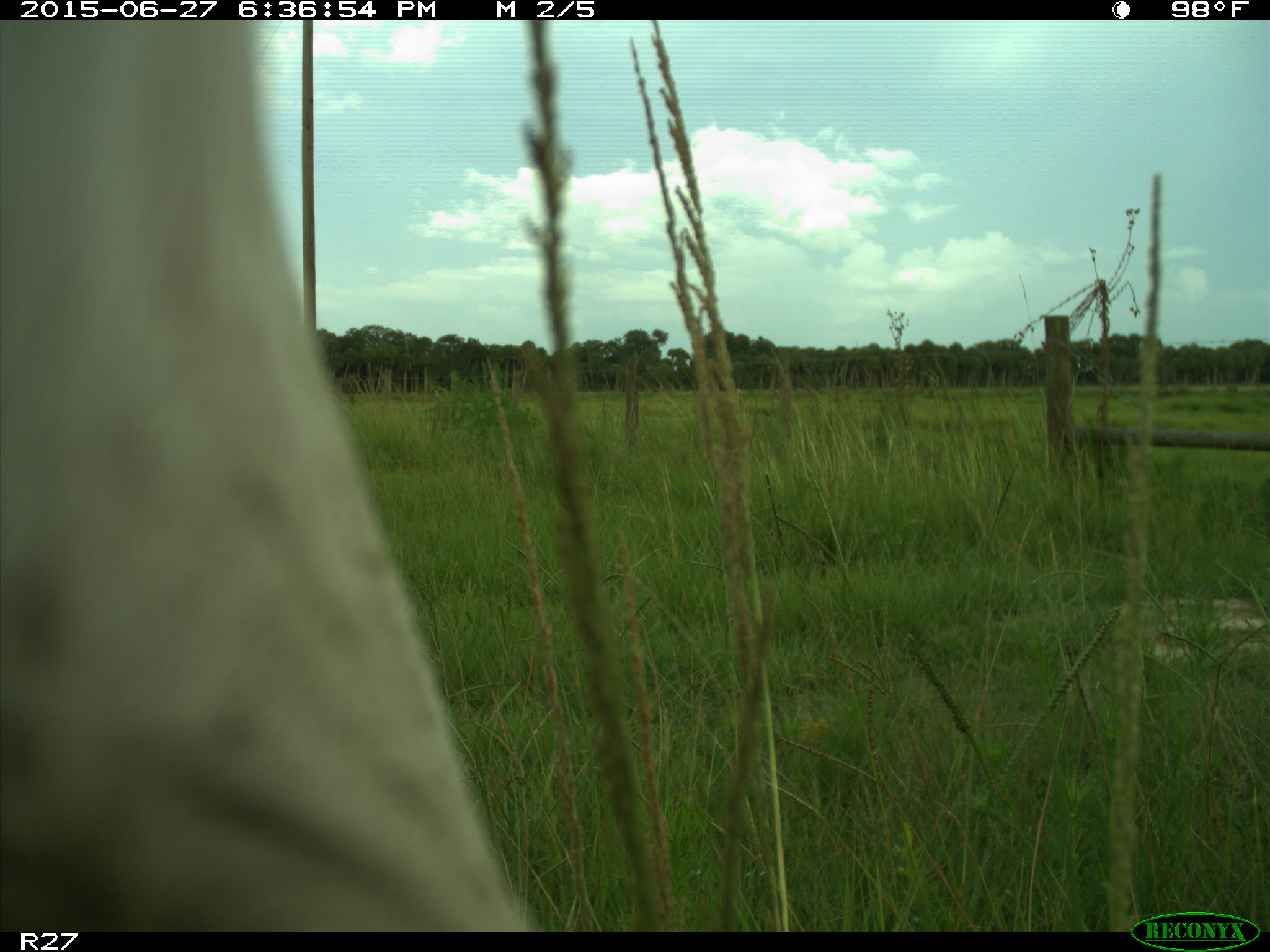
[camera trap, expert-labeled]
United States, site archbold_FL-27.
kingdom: Animalia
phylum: Chordata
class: Mammalia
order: Artiodactyla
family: Bovidae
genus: Bos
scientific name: Bos taurus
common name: domestic cow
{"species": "Bos taurus (domestic cow)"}